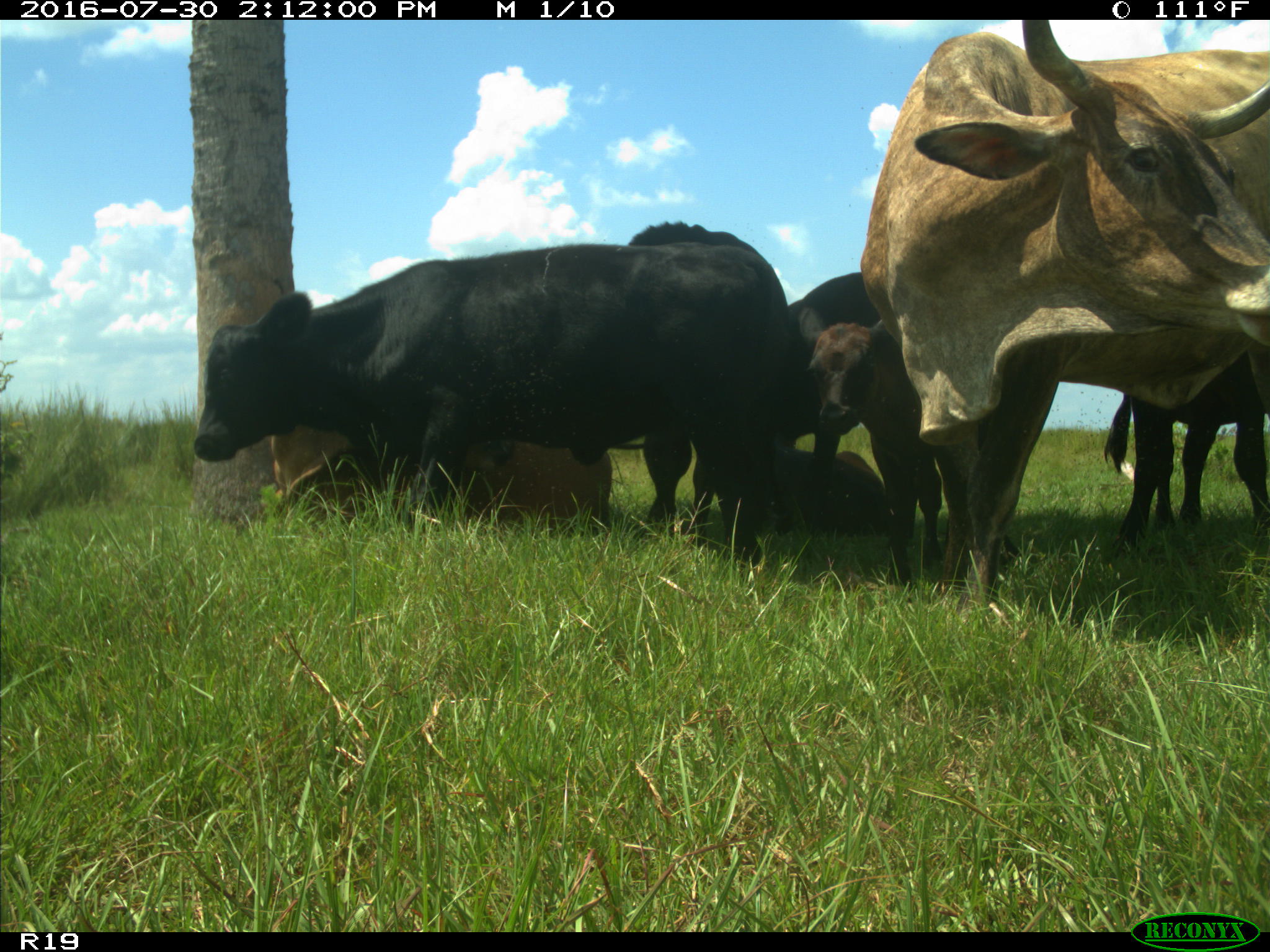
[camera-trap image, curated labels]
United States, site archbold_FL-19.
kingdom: Animalia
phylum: Chordata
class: Mammalia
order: Artiodactyla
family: Bovidae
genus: Bos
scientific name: Bos taurus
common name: domestic cow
Bos taurus (domestic cow).